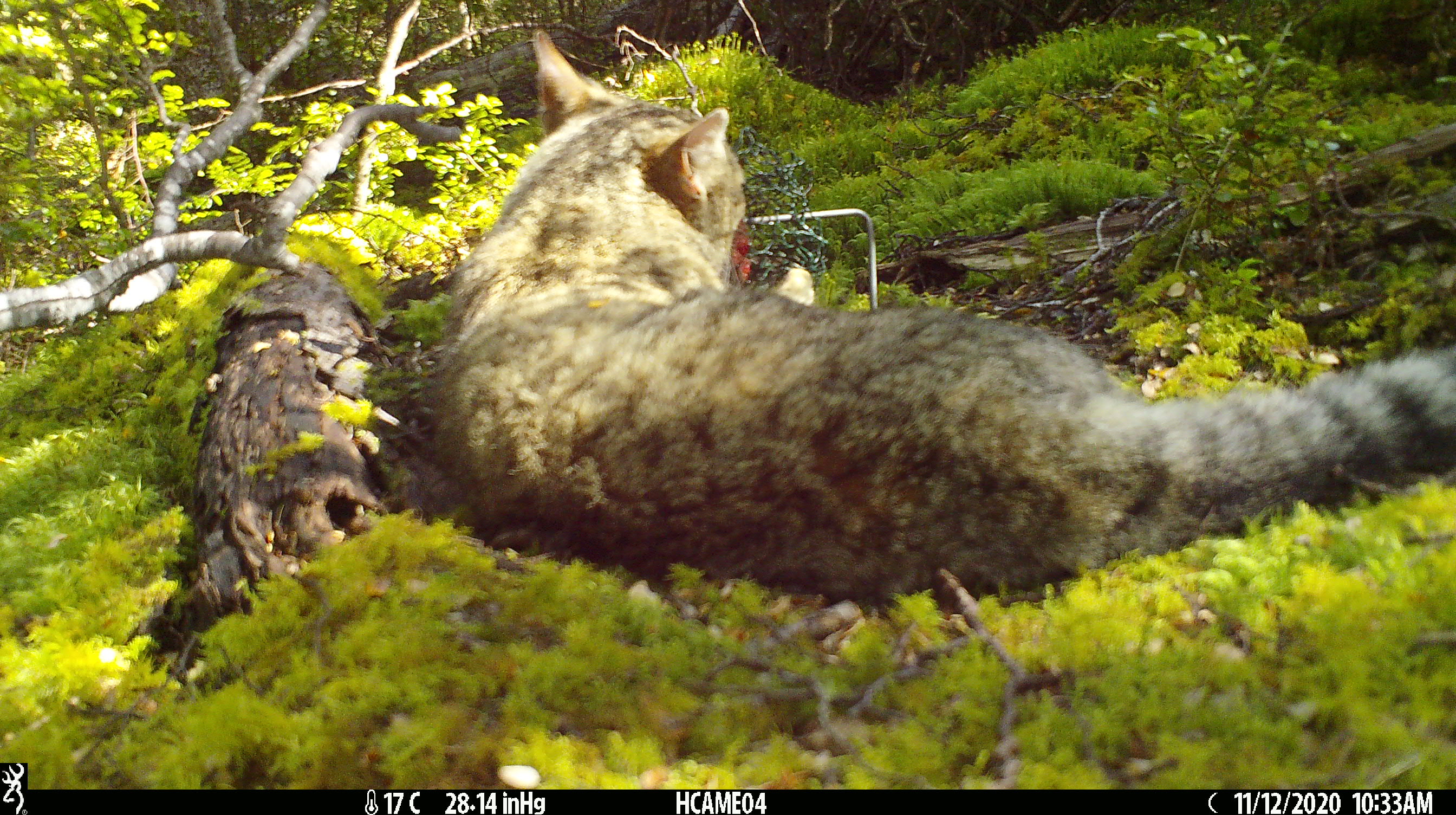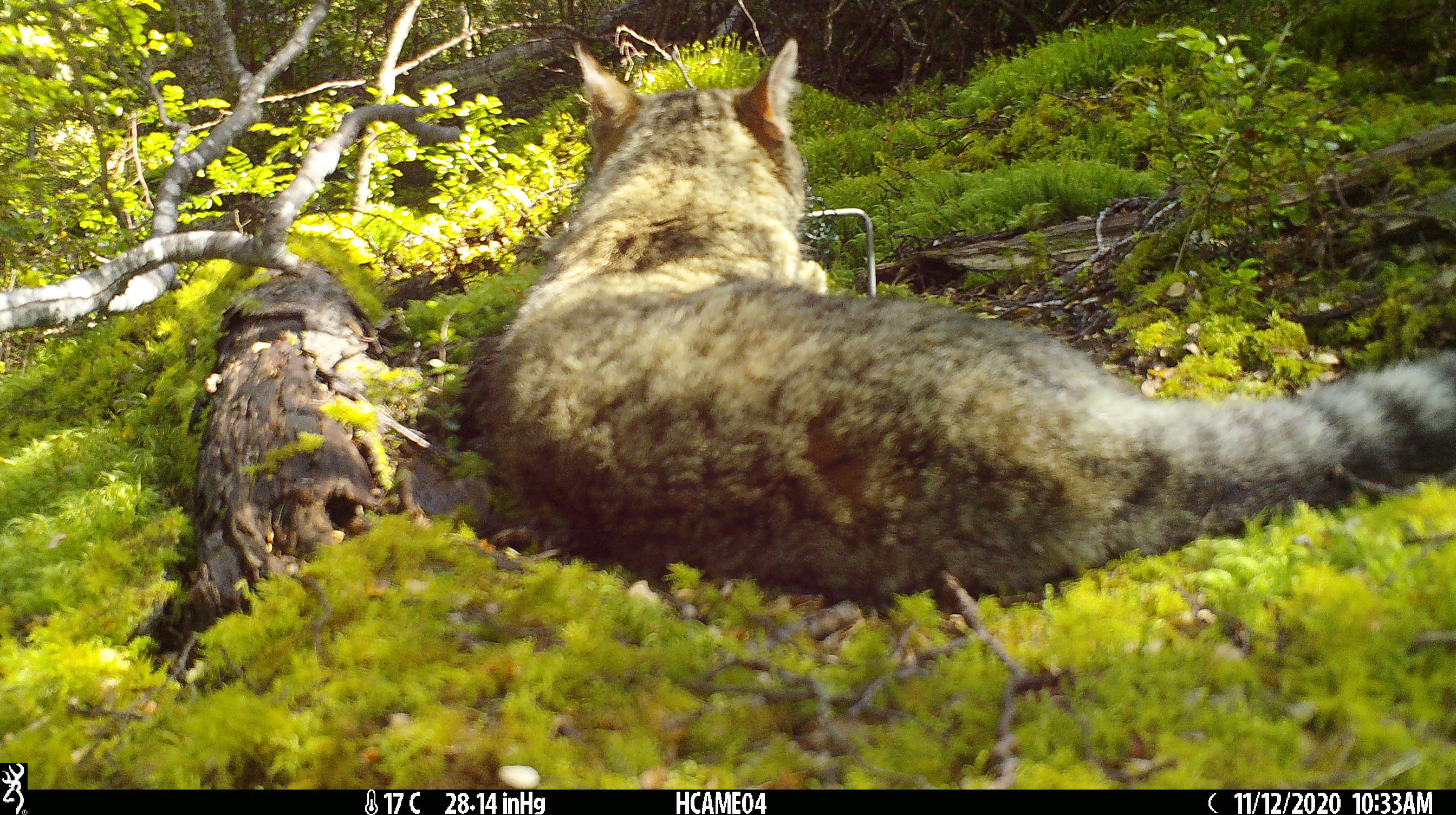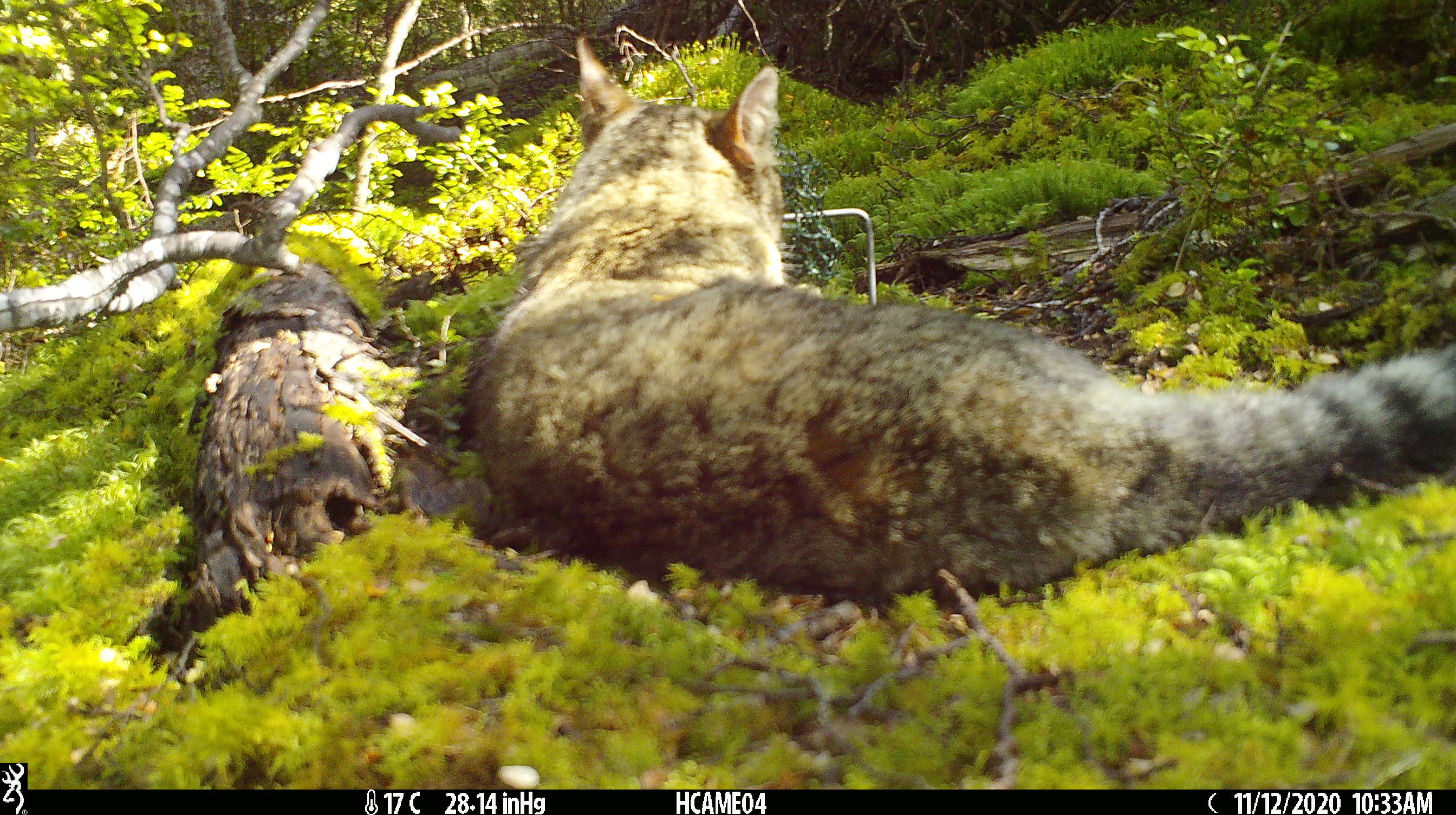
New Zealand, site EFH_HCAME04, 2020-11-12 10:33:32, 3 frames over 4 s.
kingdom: Animalia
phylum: Chordata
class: Mammalia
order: Carnivora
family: Felidae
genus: Felis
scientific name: Felis catus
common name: domestic cat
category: cat